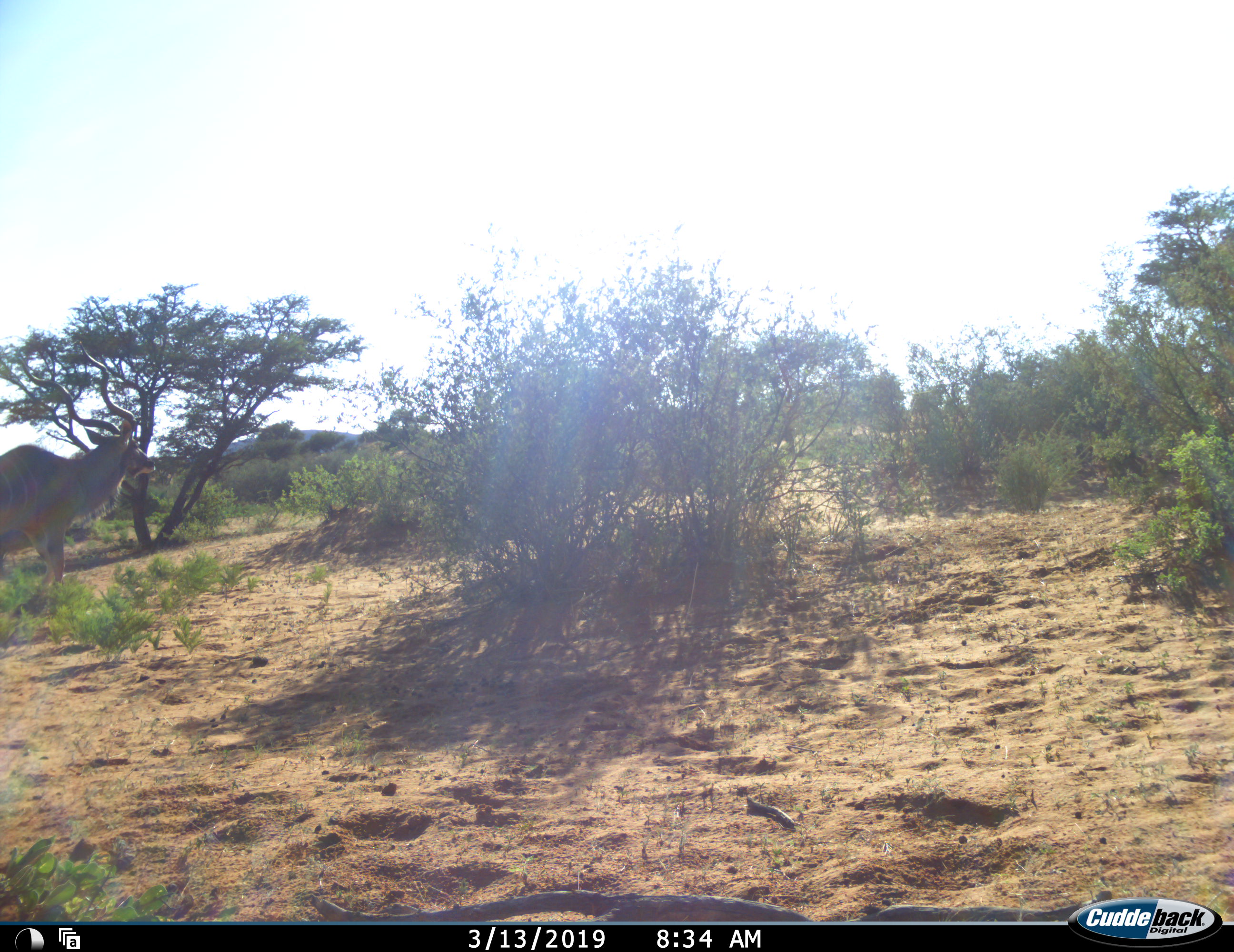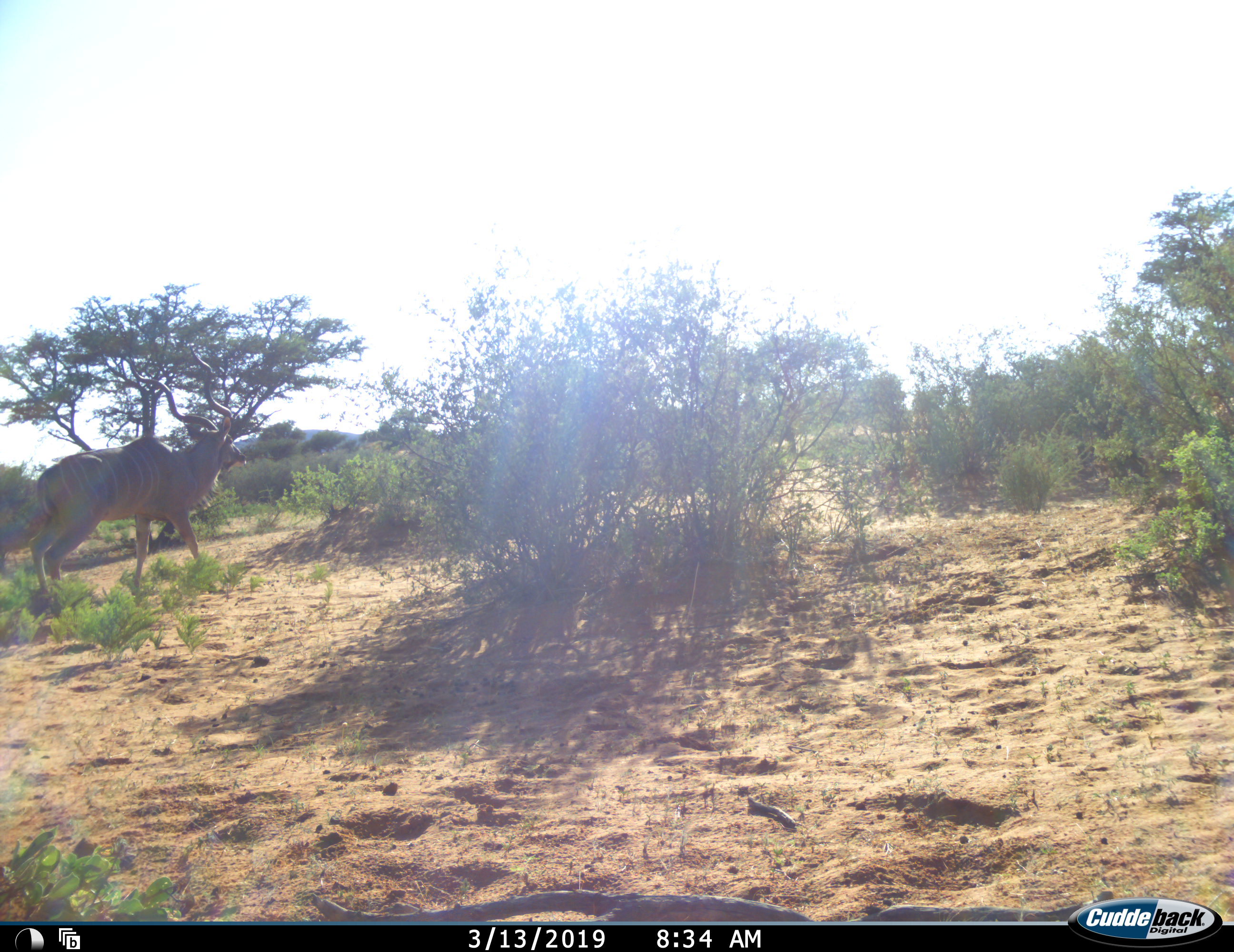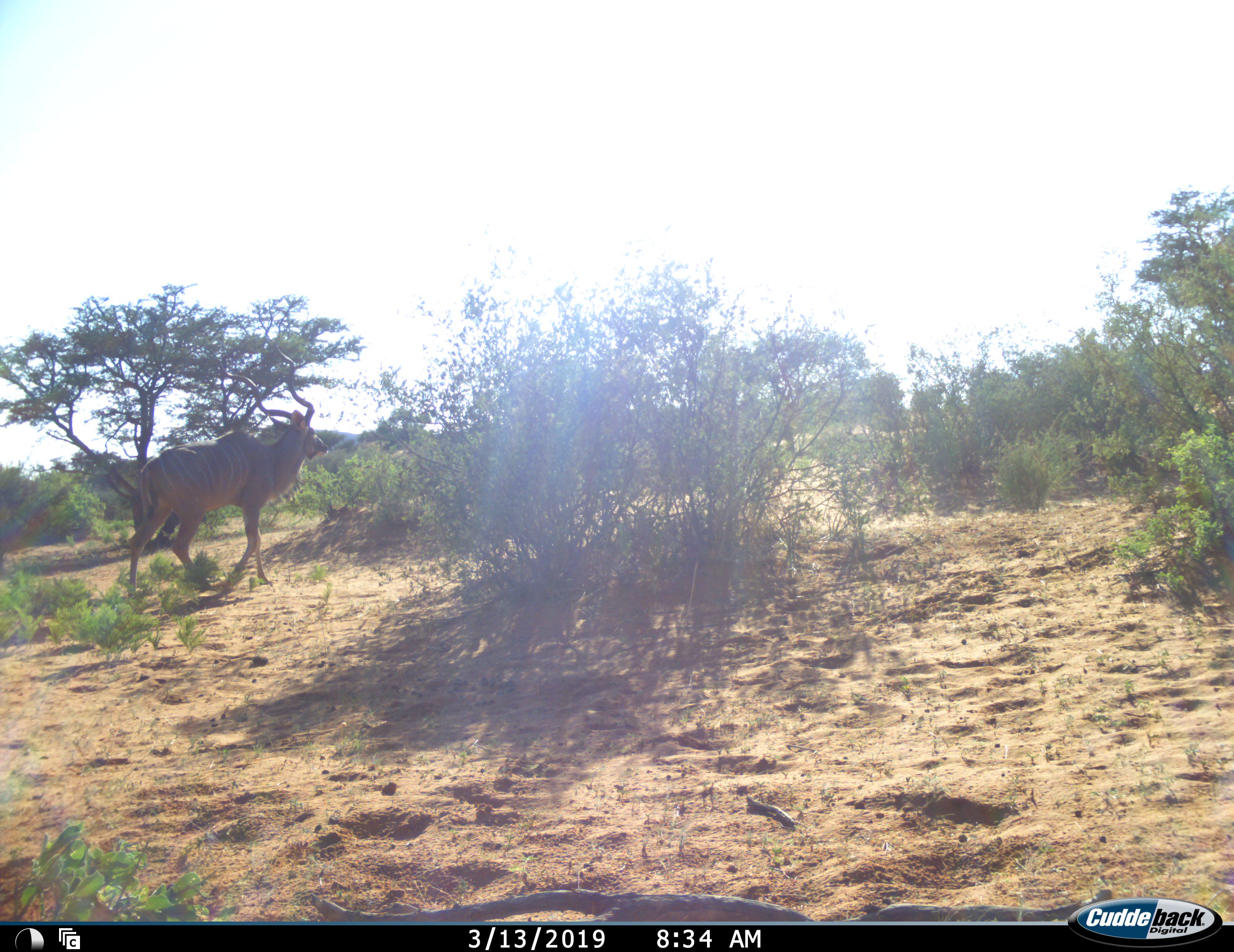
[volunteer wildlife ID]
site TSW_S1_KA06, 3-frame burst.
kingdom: Animalia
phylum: Chordata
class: Mammalia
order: Artiodactyla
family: Bovidae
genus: Tragelaphus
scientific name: Tragelaphus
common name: kudu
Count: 1.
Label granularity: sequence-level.